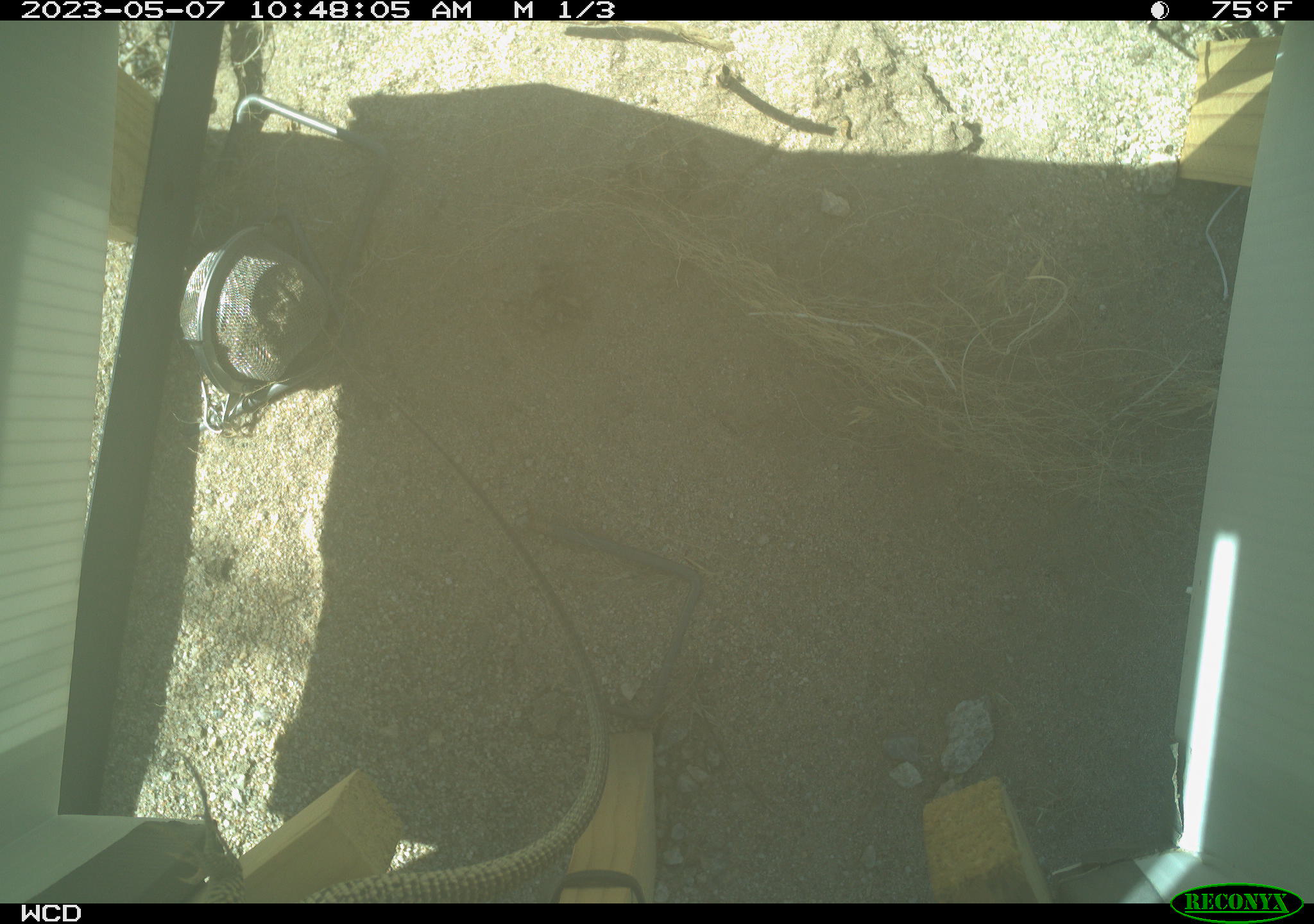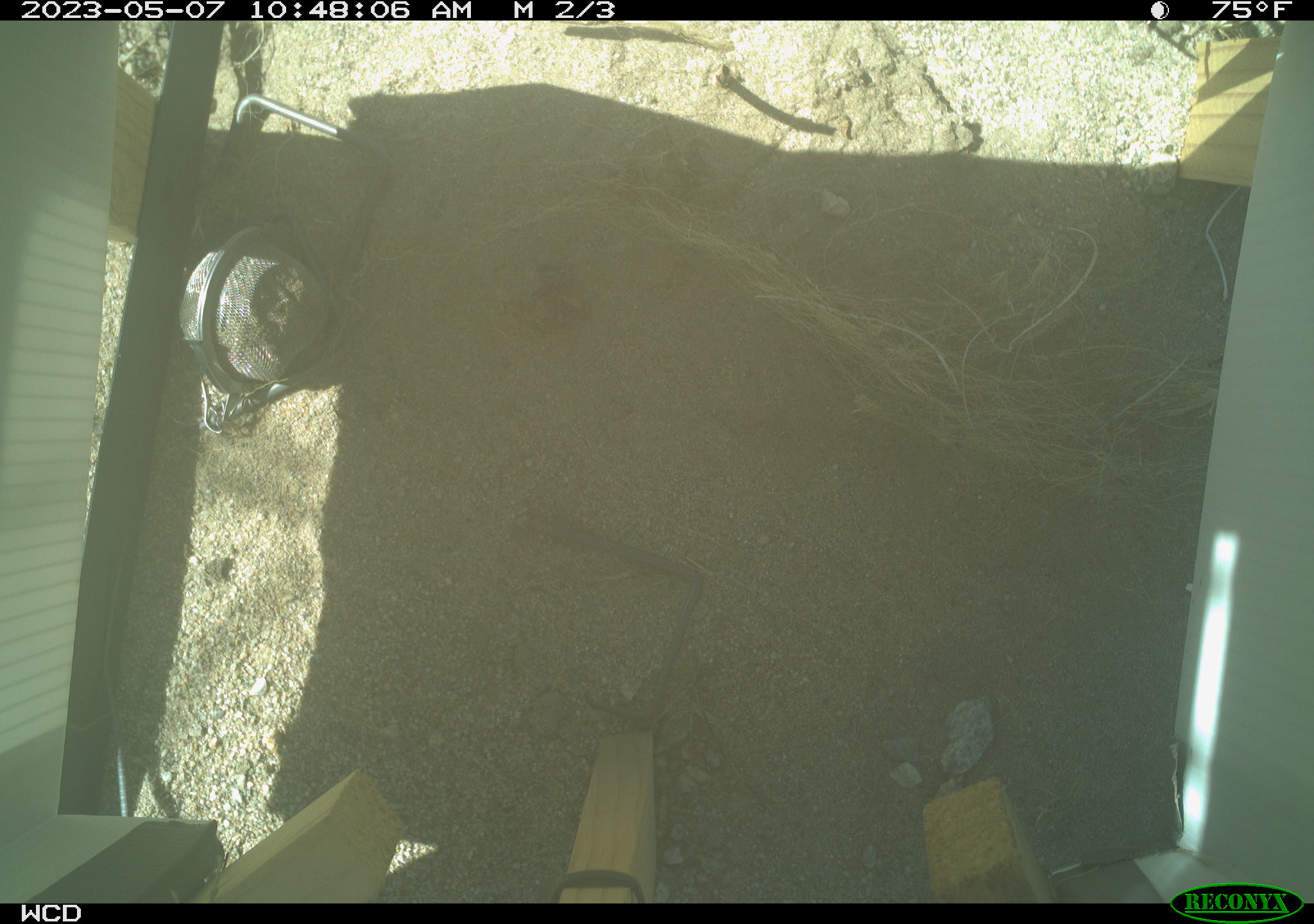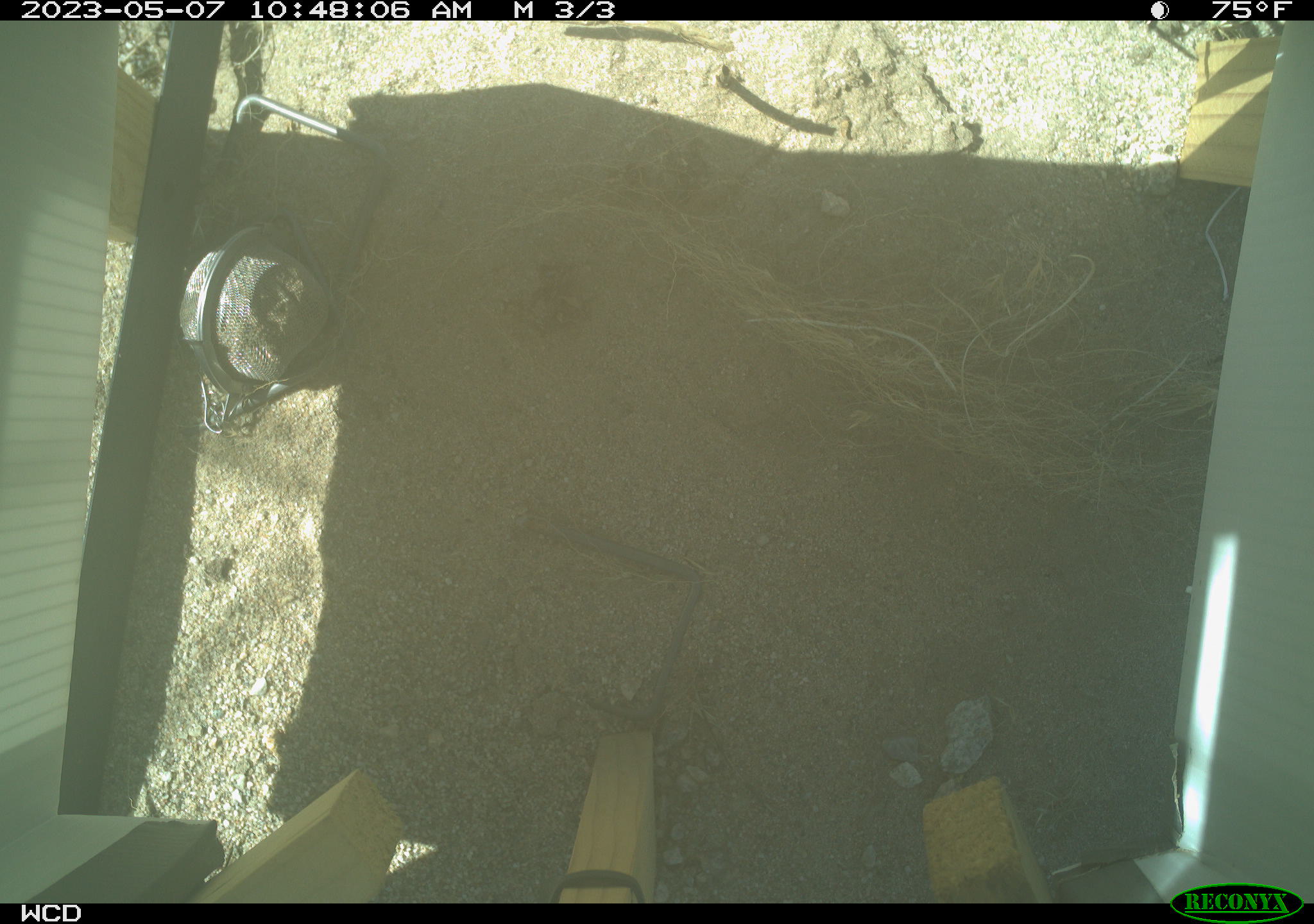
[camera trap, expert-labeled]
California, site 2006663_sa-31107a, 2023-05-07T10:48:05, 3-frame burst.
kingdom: Animalia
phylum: Chordata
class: Reptilia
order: Squamata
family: Teiidae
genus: Aspidoscelis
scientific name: Aspidoscelis tigris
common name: western whiptail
Western whiptail (Aspidoscelis tigris).